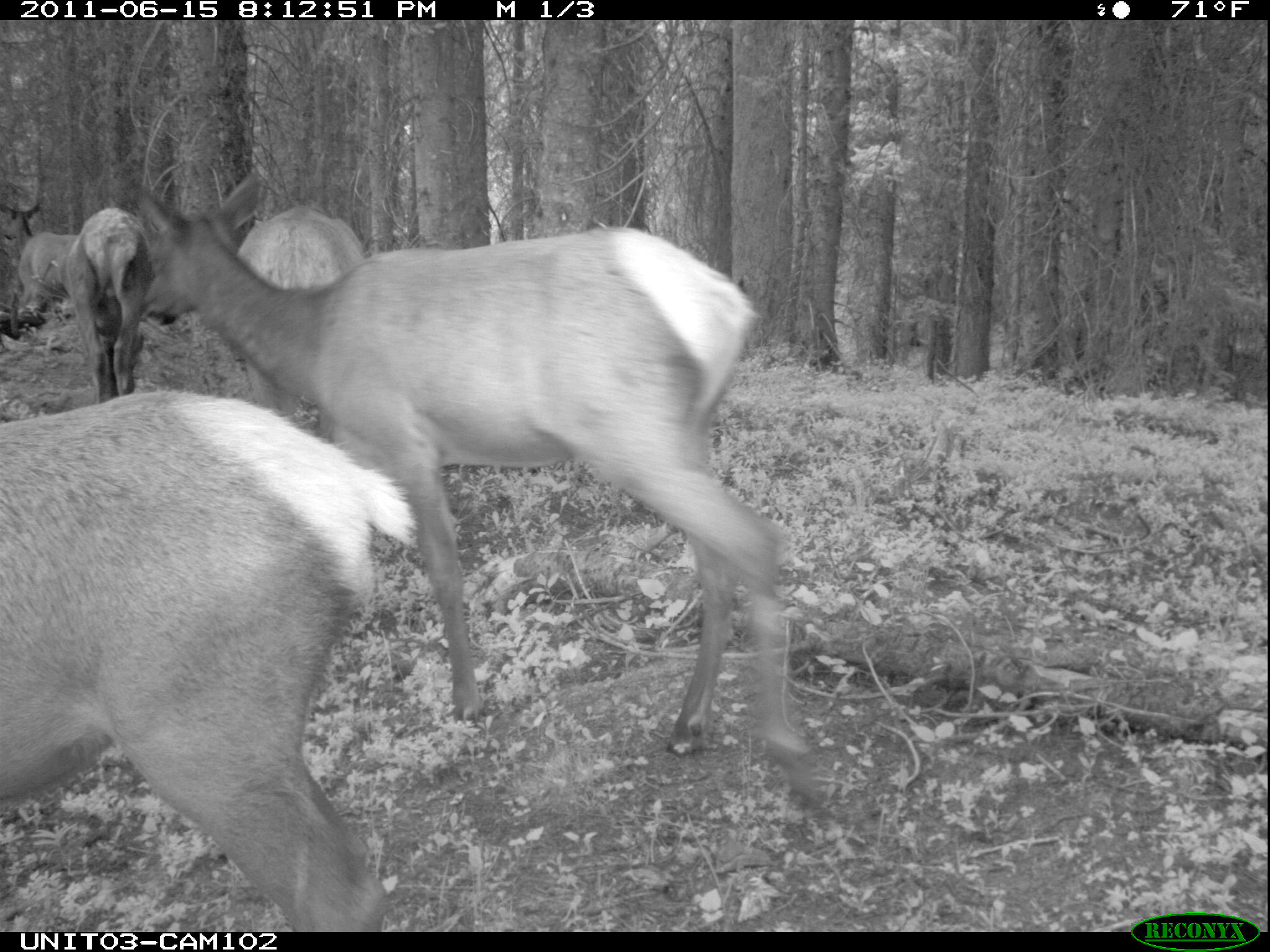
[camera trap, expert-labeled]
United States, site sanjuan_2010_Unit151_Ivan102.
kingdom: Animalia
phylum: Chordata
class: Mammalia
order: Artiodactyla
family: Cervidae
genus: Cervus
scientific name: Cervus elaphus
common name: red deer